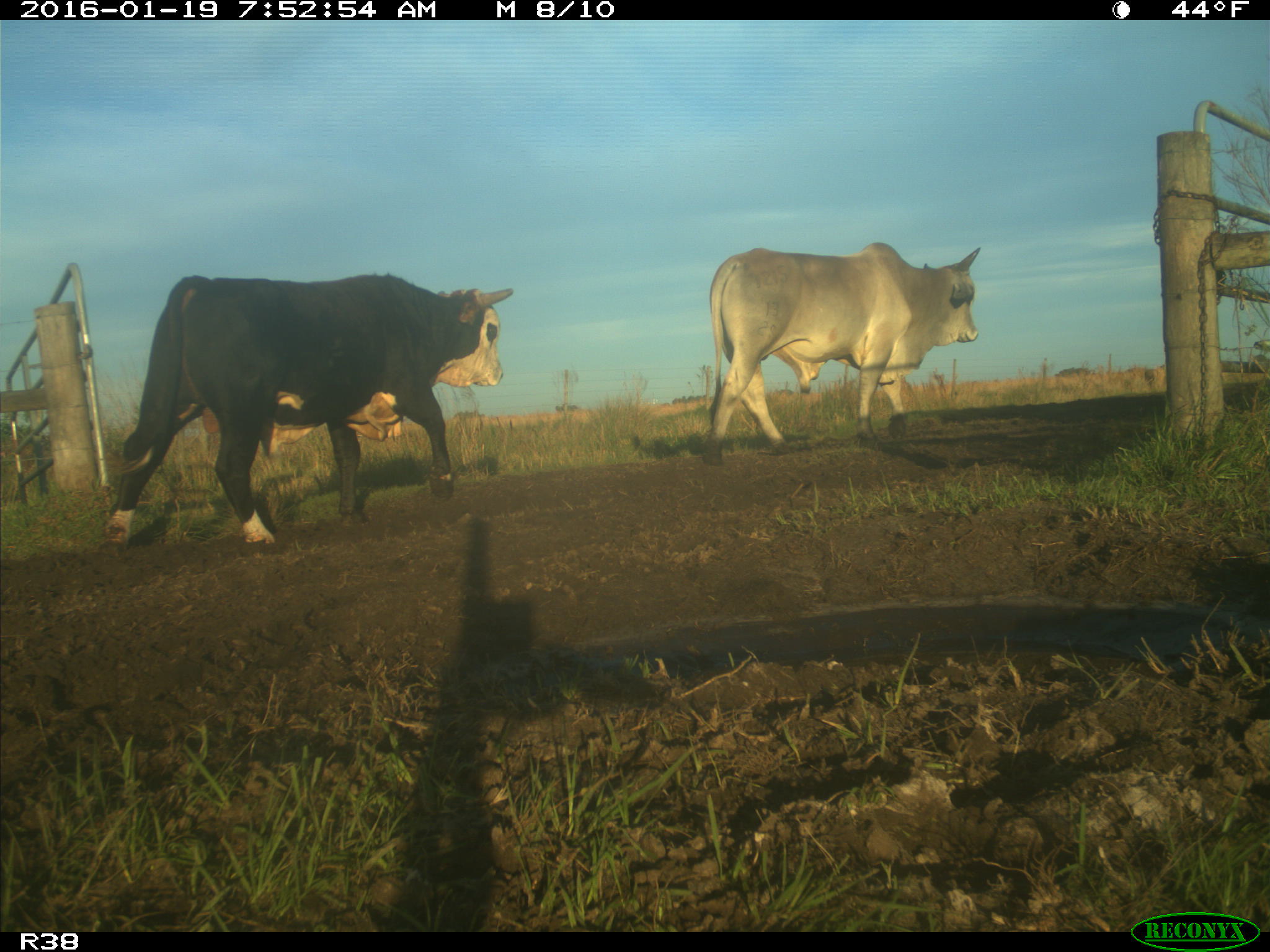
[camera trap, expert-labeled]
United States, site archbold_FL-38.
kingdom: Animalia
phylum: Chordata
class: Mammalia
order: Artiodactyla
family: Bovidae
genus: Bos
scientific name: Bos taurus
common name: domestic cow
Bos taurus (domestic cow).